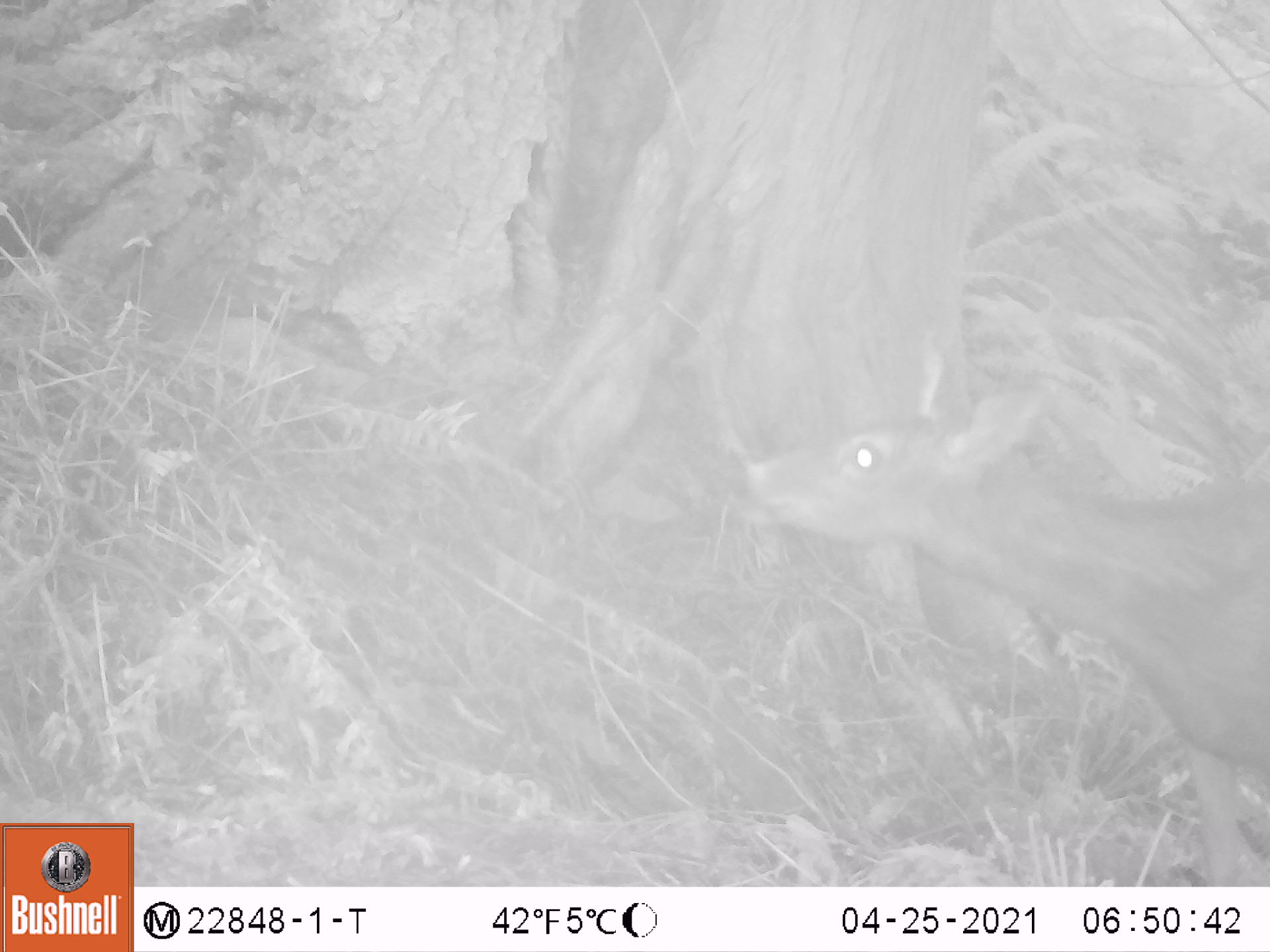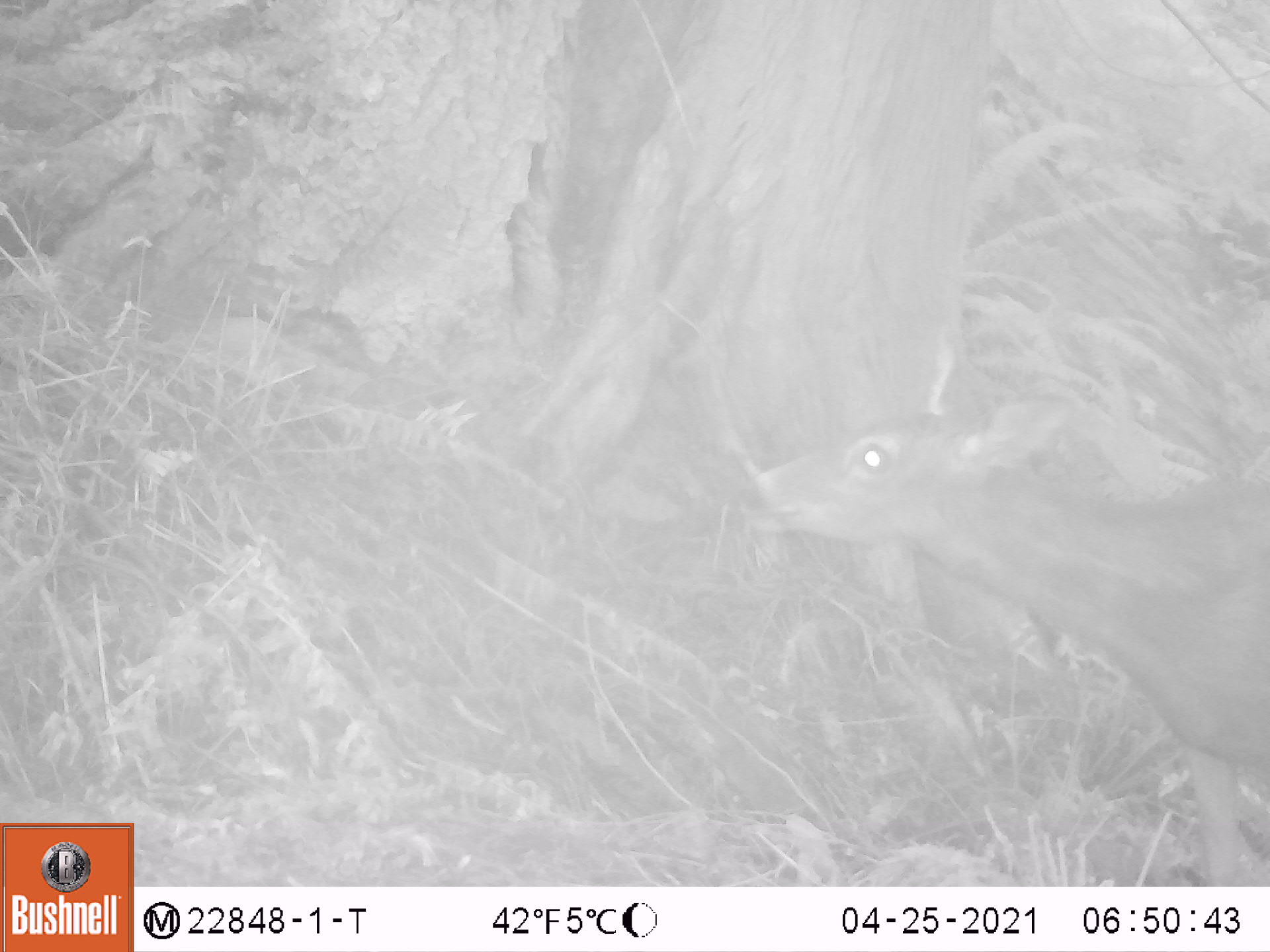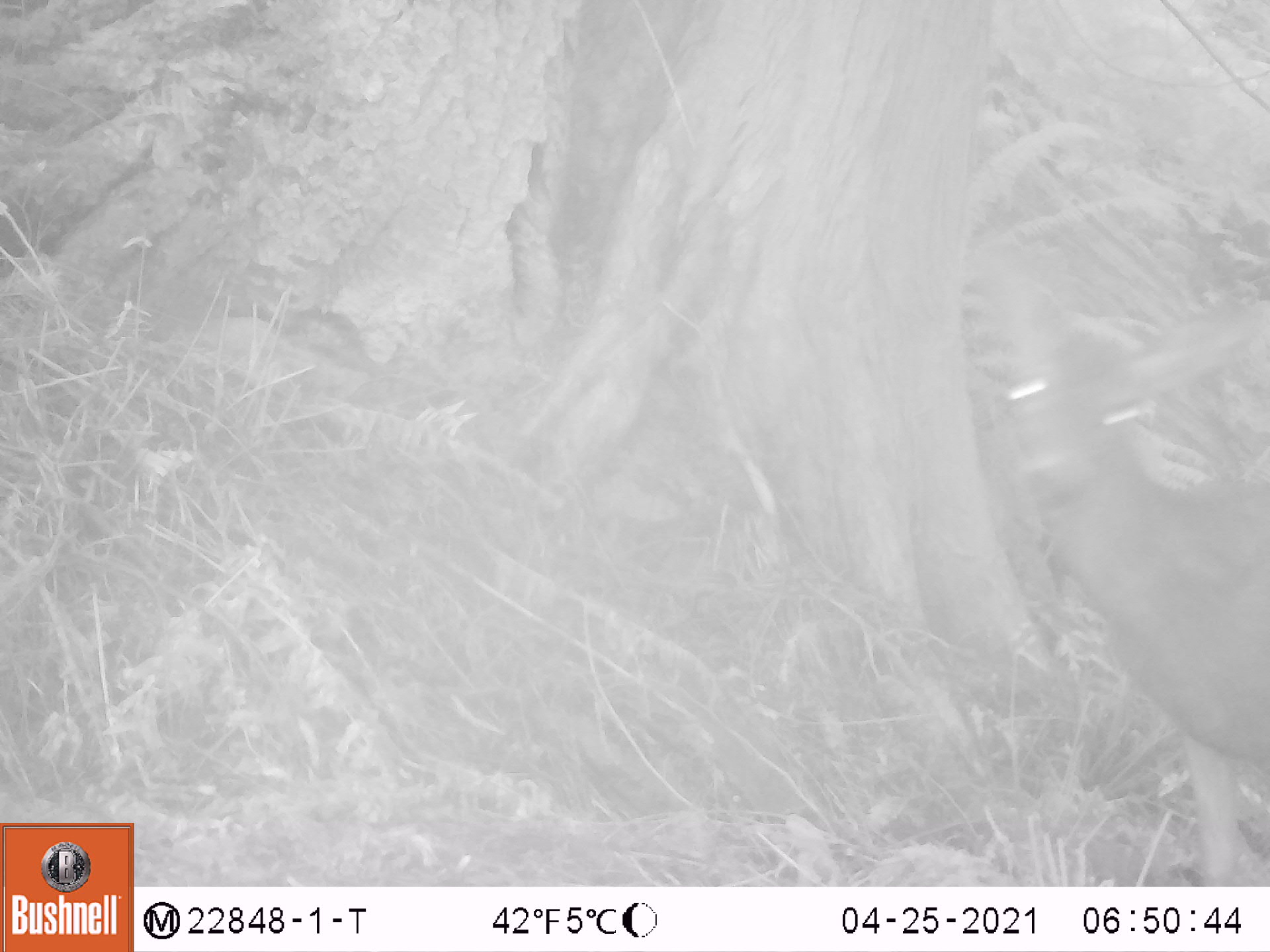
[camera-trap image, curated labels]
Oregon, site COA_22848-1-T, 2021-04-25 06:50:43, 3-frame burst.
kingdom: Animalia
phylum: Chordata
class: Mammalia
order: Artiodactyla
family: Cervidae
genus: Odocoileus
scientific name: Odocoileus hemionus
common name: black-tailed deer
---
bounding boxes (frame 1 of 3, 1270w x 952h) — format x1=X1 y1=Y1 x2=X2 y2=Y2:
black-tailed deer: x1=742 y1=339 x2=1268 y2=857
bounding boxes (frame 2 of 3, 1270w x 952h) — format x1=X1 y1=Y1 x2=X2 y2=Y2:
black-tailed deer: x1=720 y1=330 x2=1267 y2=838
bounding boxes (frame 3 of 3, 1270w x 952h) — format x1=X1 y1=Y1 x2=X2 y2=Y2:
black-tailed deer: x1=969 y1=270 x2=1269 y2=853